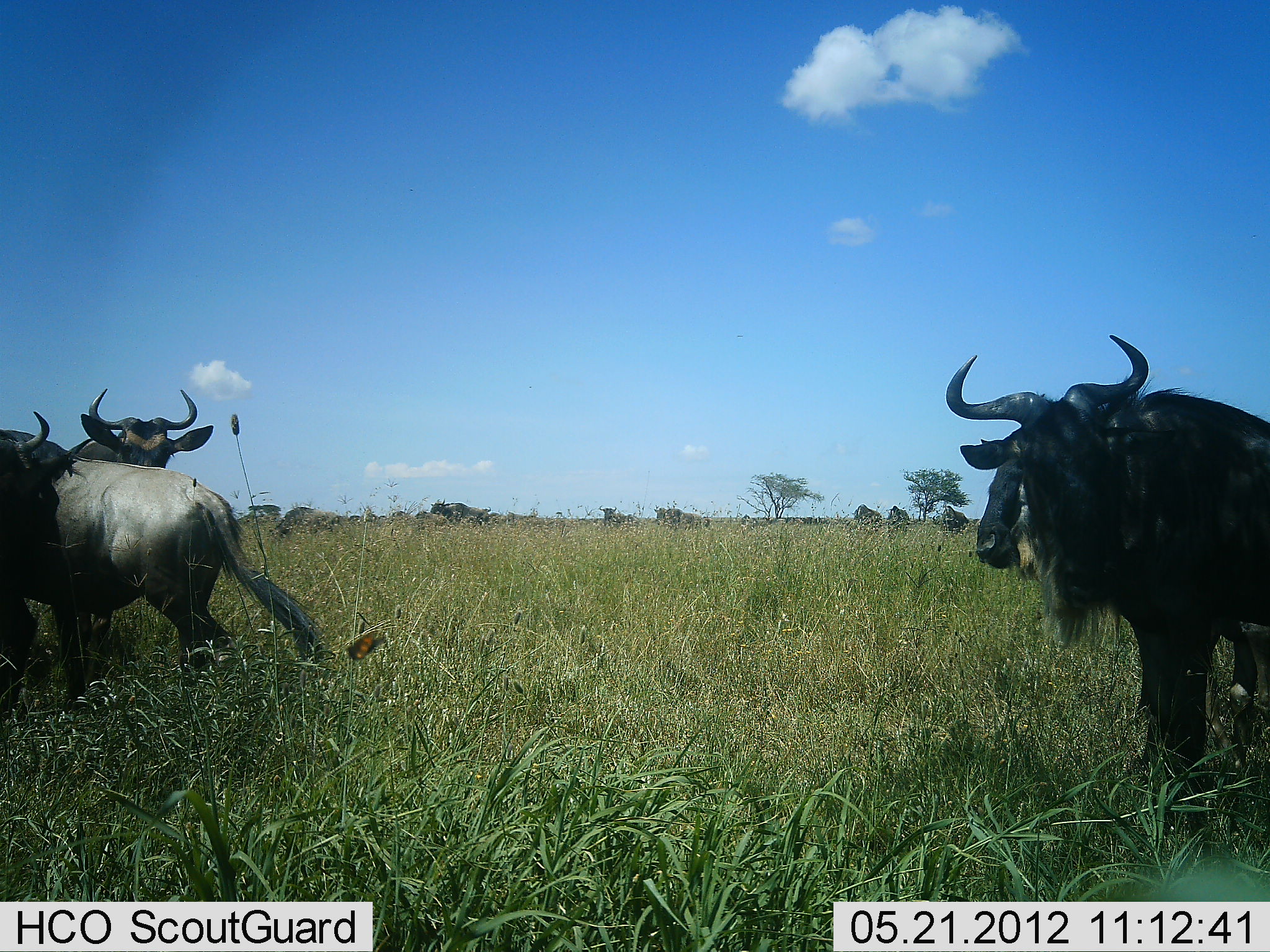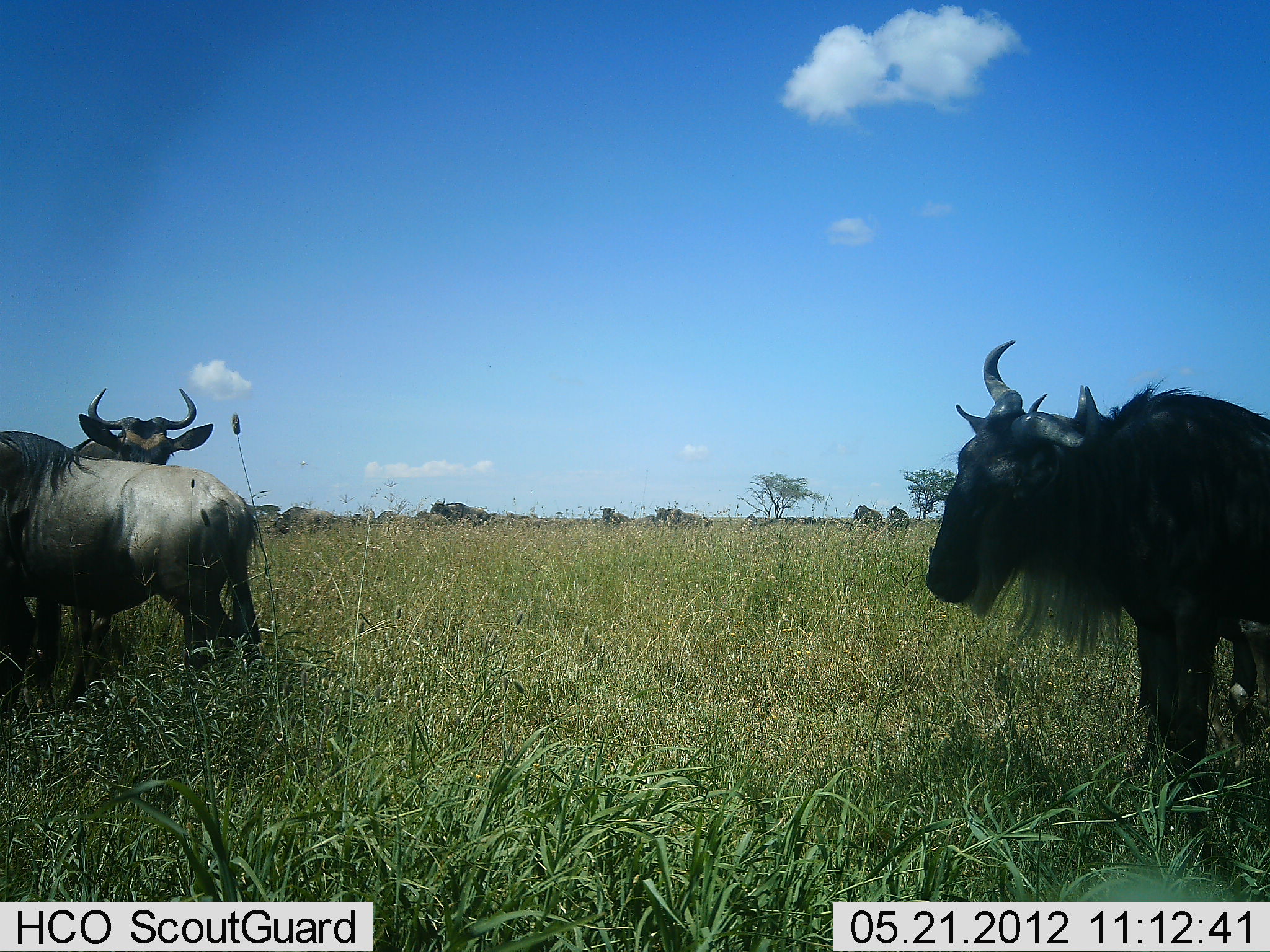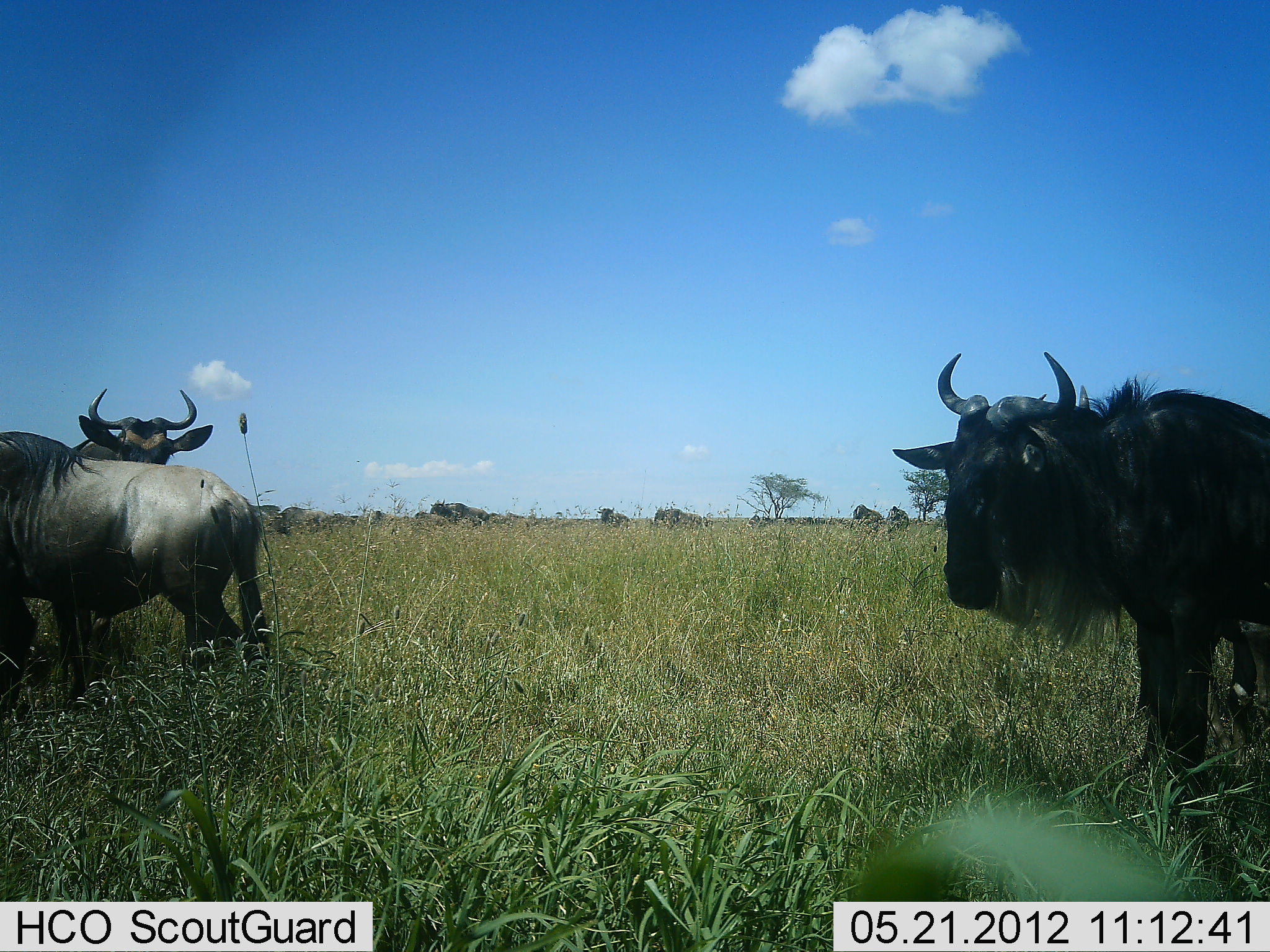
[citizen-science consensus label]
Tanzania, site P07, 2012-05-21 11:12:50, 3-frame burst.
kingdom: Animalia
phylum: Chordata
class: Mammalia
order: Artiodactyla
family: Bovidae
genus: Connochaetes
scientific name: Connochaetes taurinus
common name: blue wildebeest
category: wildebeest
Wildebeest (blue wildebeest) (Connochaetes taurinus), count 11-50. Behavior (volunteer vote fractions): standing 90%, resting 10%, moving 33%, interacting 0%. Young present (vote fraction): 0%. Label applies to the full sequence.